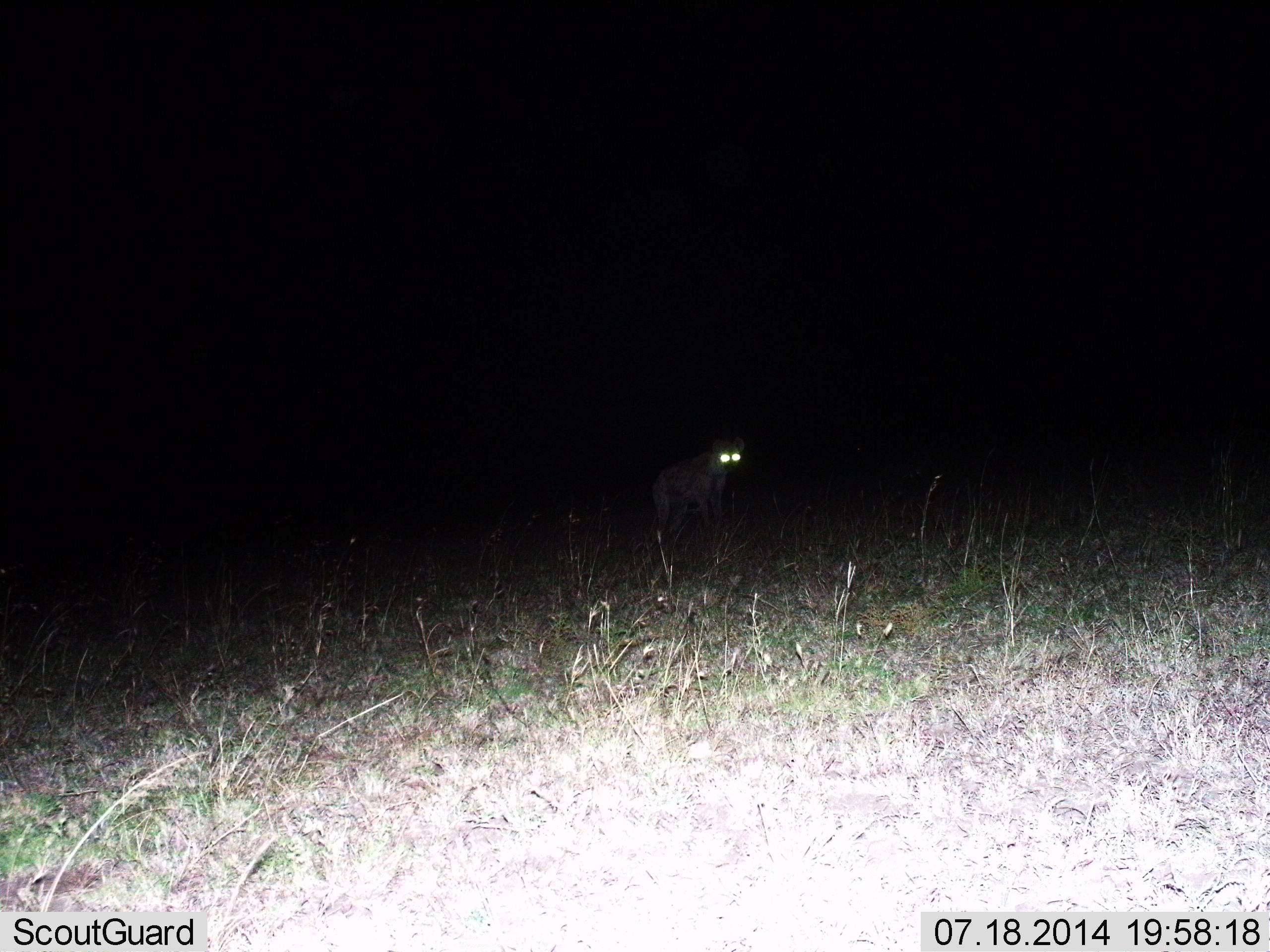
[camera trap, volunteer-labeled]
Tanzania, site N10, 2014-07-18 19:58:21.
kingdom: Animalia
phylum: Chordata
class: Mammalia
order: Carnivora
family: Hyaenidae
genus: Crocuta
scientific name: Crocuta crocuta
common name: spotted hyena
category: hyenaspotted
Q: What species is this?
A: Hyenaspotted (spotted hyena) (Crocuta crocuta).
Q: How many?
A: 1.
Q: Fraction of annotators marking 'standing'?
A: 80%.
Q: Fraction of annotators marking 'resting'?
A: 0%.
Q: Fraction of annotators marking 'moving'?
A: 20%.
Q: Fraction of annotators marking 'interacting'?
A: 0%.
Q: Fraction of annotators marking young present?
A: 0%.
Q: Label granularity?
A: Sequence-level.